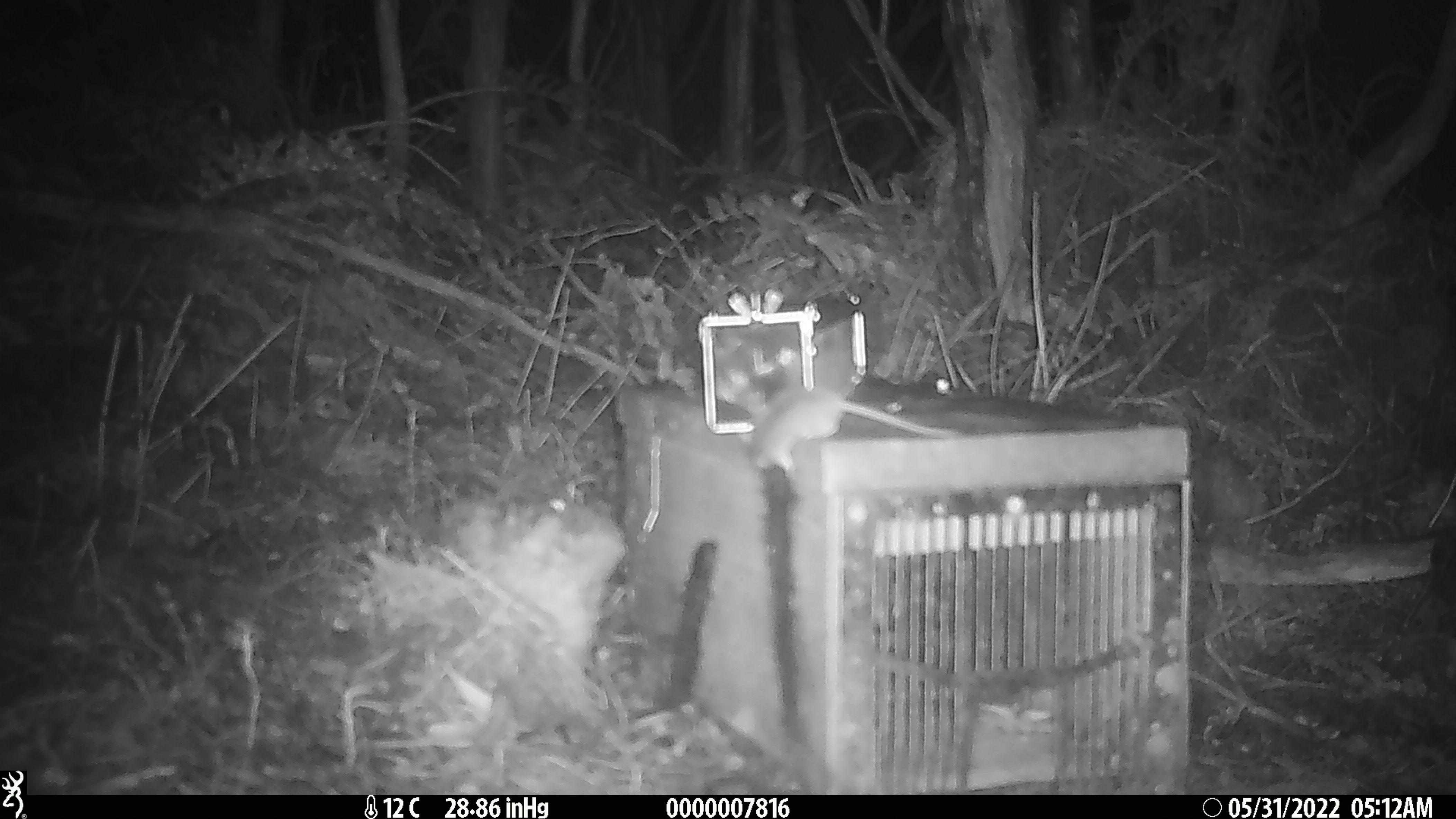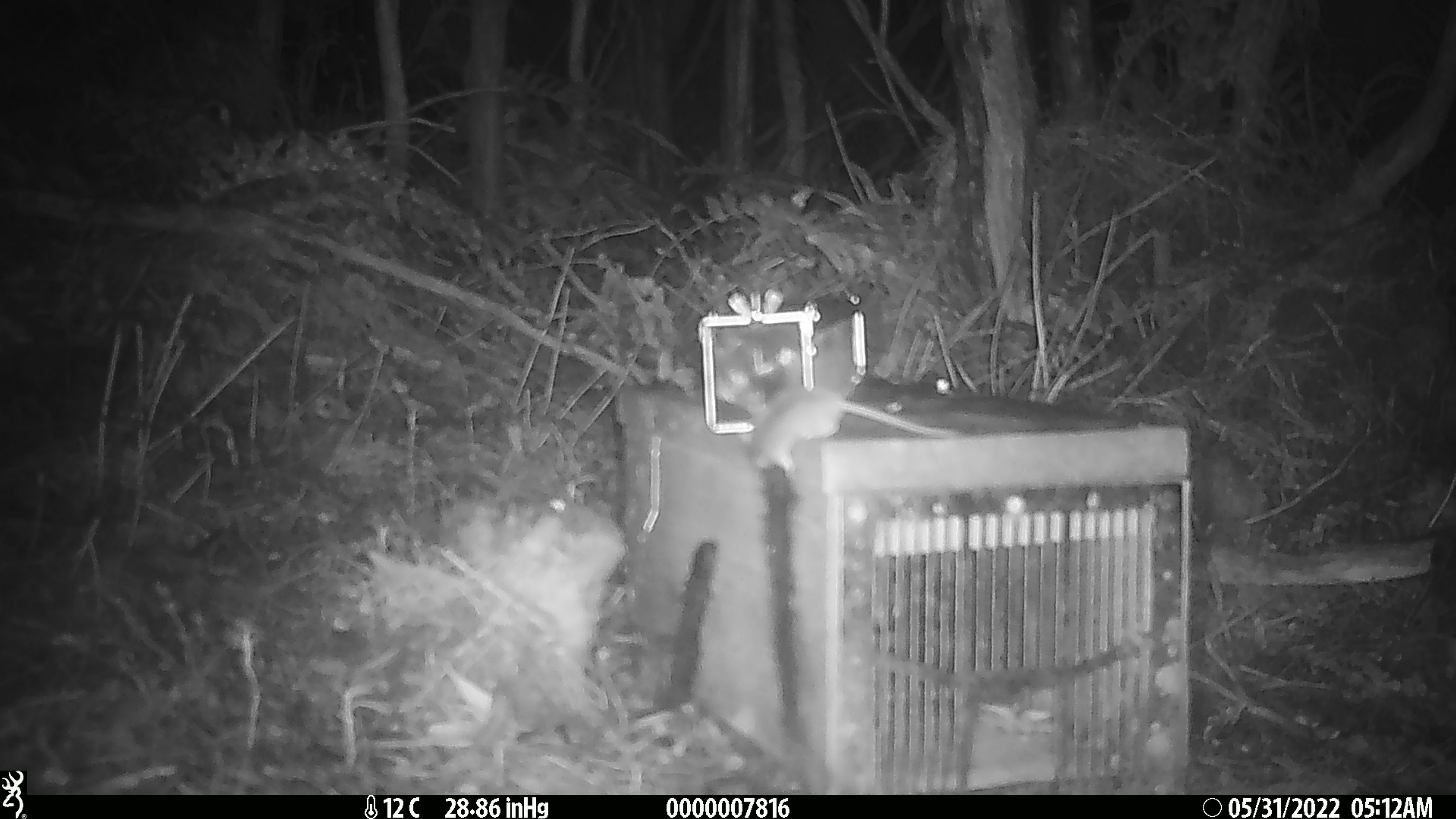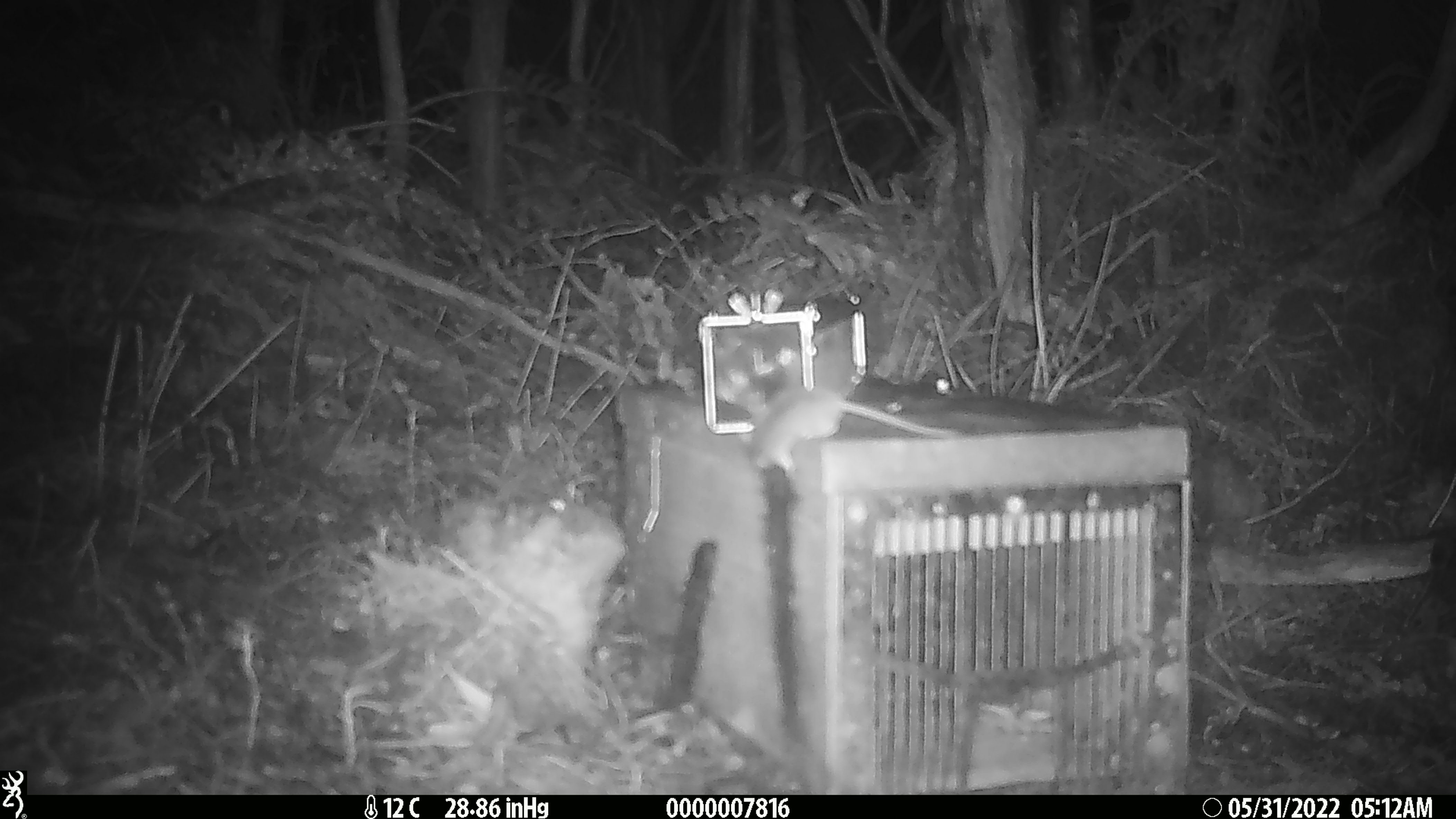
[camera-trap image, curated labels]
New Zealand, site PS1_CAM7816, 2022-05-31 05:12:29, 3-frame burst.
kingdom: Animalia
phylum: Chordata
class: Mammalia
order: Rodentia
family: Muridae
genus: Mus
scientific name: Mus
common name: mouse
Mouse (Mus).